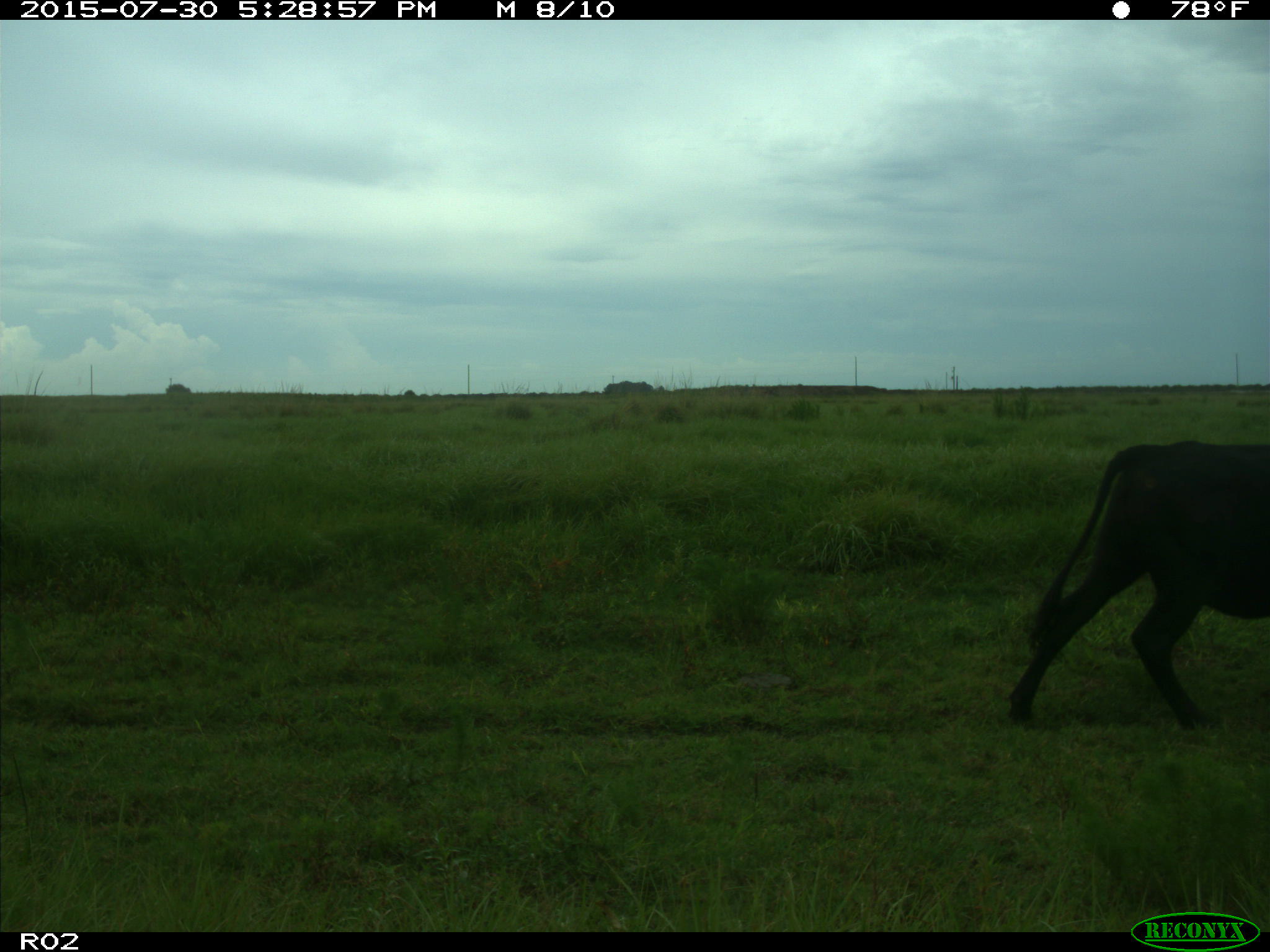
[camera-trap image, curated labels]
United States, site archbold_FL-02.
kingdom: Animalia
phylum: Chordata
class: Mammalia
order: Artiodactyla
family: Bovidae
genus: Bos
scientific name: Bos taurus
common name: domestic cow